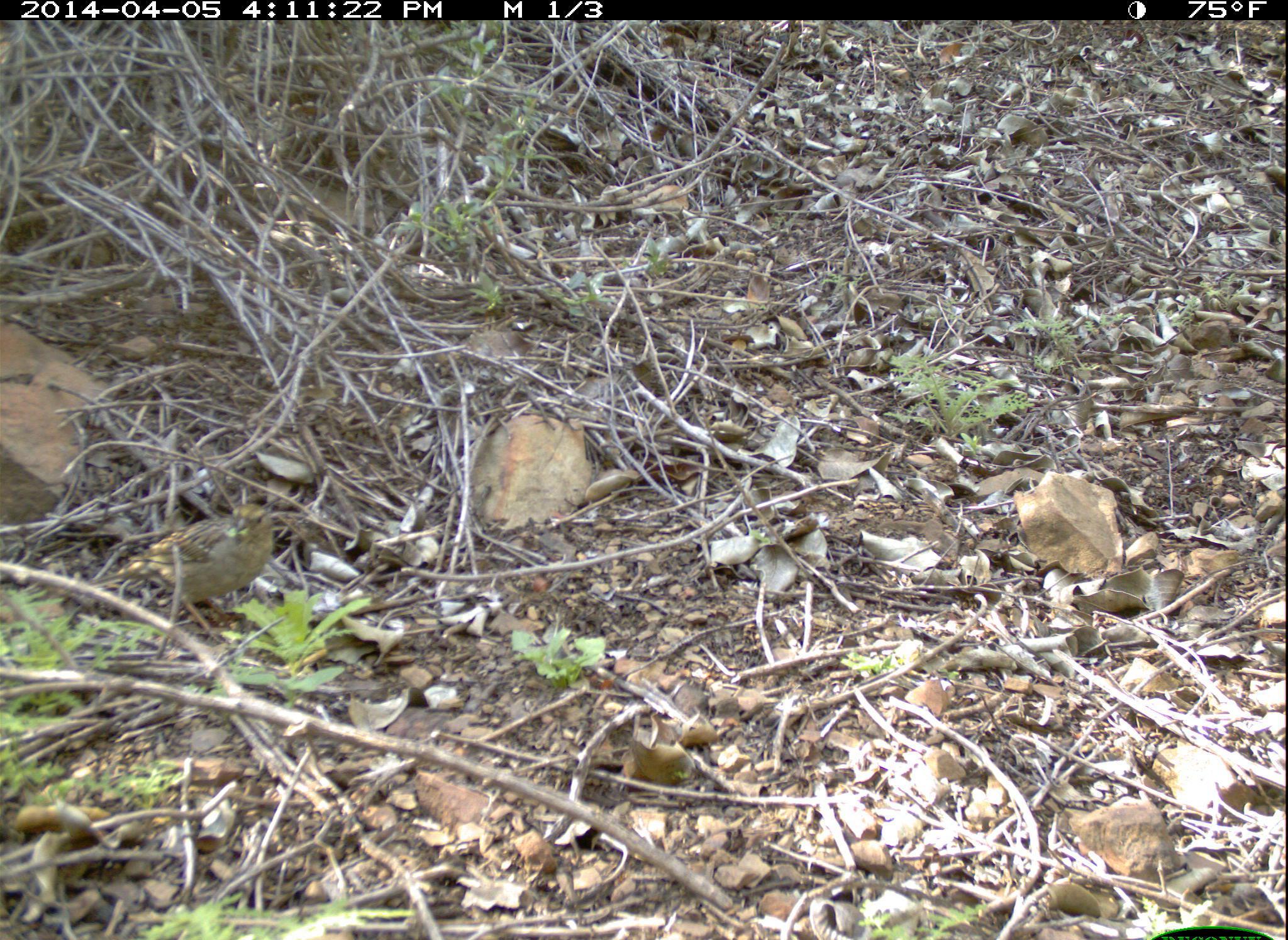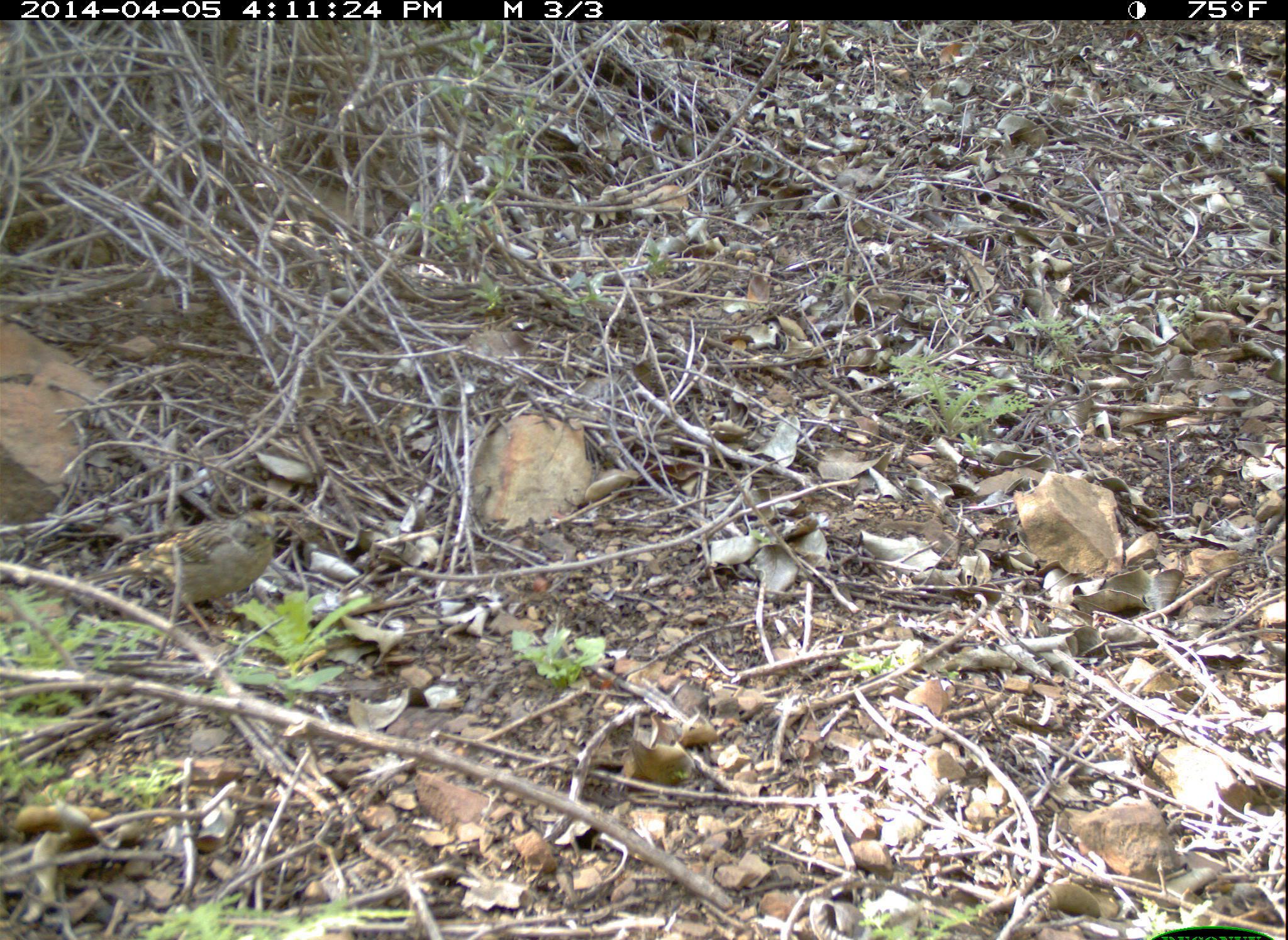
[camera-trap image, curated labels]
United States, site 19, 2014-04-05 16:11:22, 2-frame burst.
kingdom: Animalia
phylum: Chordata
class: Aves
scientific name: Aves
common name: bird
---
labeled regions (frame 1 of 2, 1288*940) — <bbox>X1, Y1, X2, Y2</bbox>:
bird: <bbox>90, 502, 273, 644</bbox>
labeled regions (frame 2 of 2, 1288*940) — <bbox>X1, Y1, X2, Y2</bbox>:
bird: <bbox>77, 510, 276, 647</bbox>